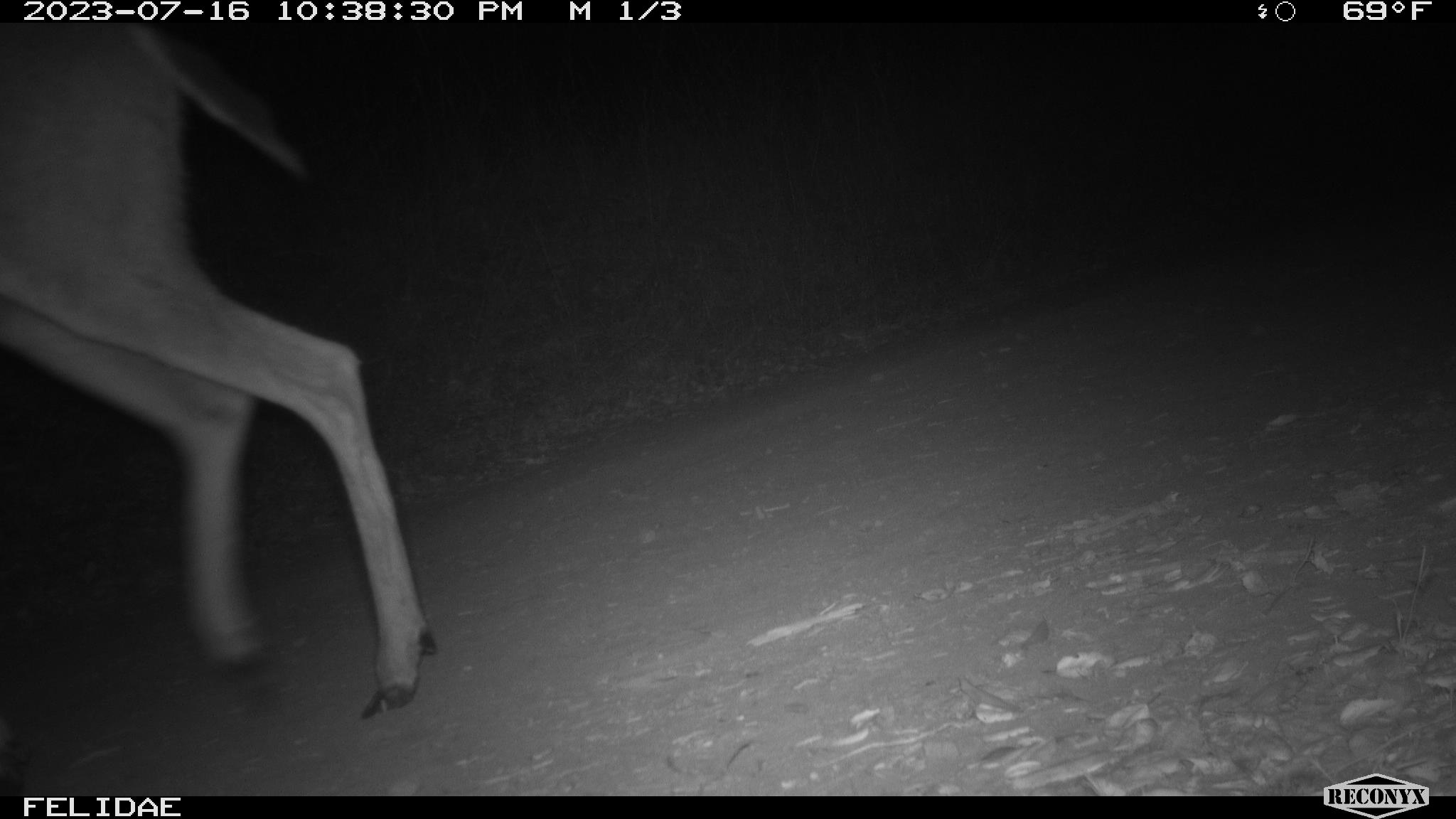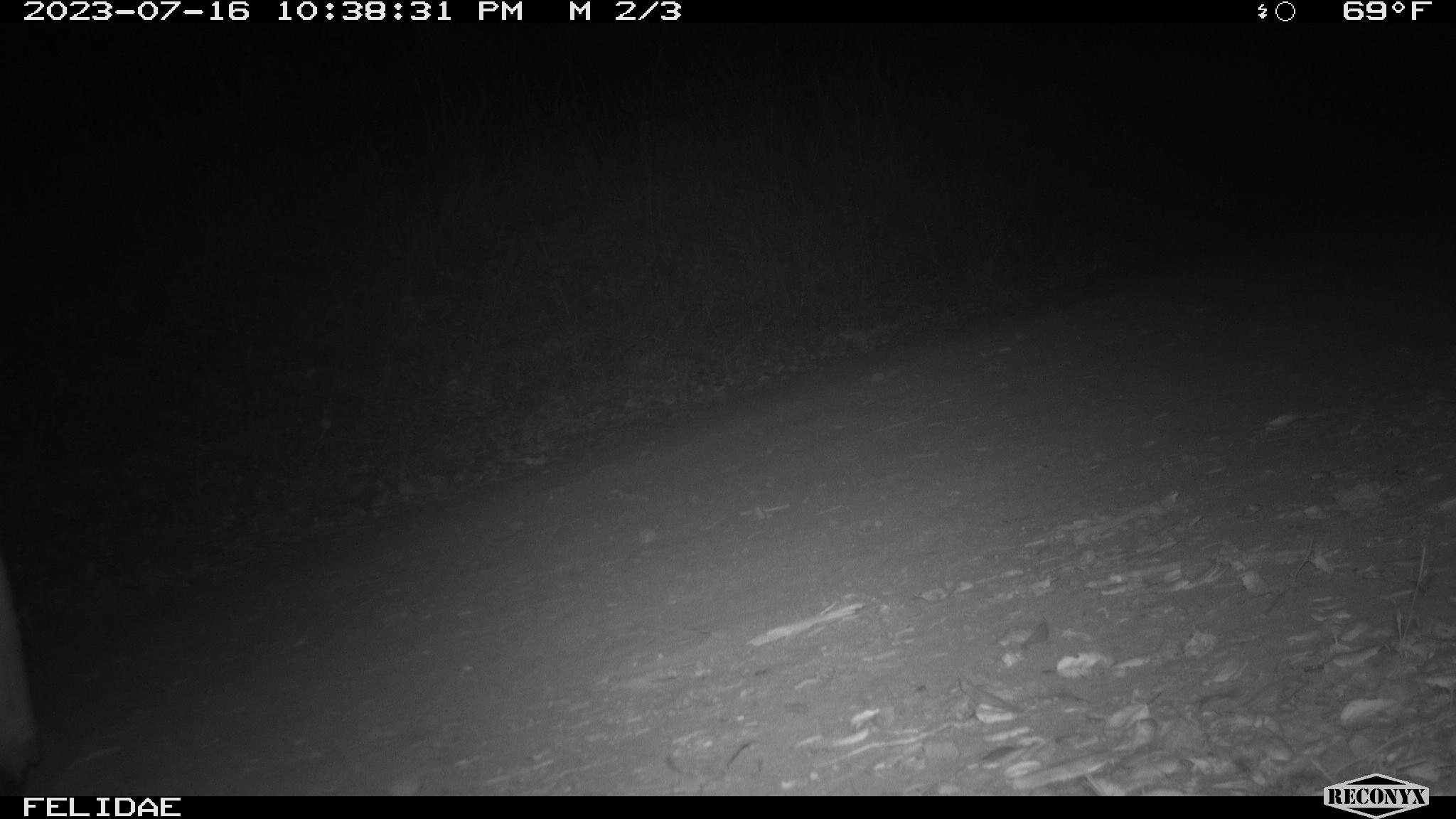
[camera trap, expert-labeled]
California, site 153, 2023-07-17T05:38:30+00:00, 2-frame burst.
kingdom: Animalia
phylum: Chordata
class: Mammalia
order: Artiodactyla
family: Cervidae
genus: Odocoileus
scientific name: Odocoileus hemionus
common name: mule deer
Mule deer (Odocoileus hemionus).